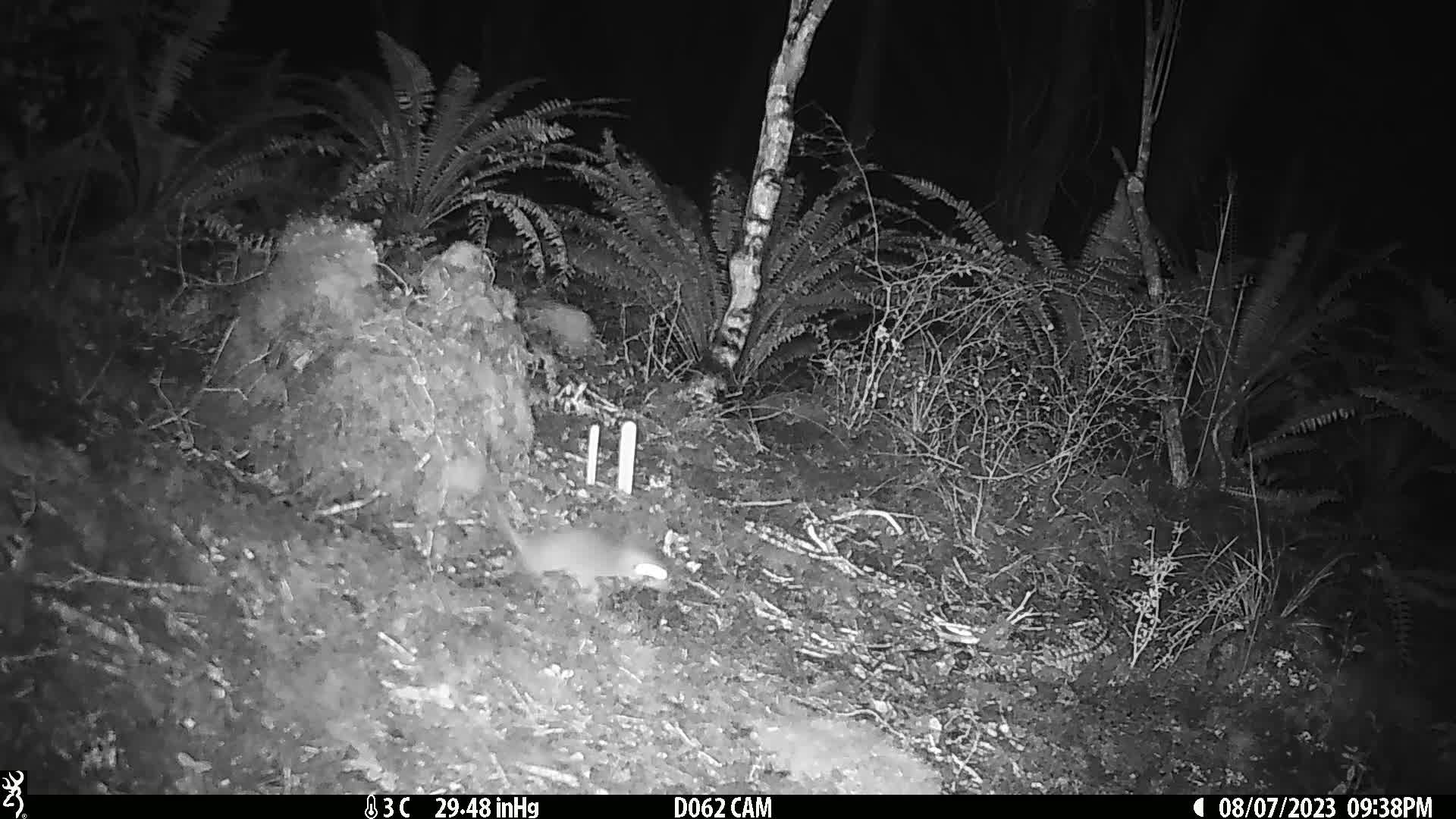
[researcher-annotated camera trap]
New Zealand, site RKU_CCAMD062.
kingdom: Animalia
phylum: Chordata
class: Mammalia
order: Rodentia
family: Muridae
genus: Rattus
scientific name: Rattus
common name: rat